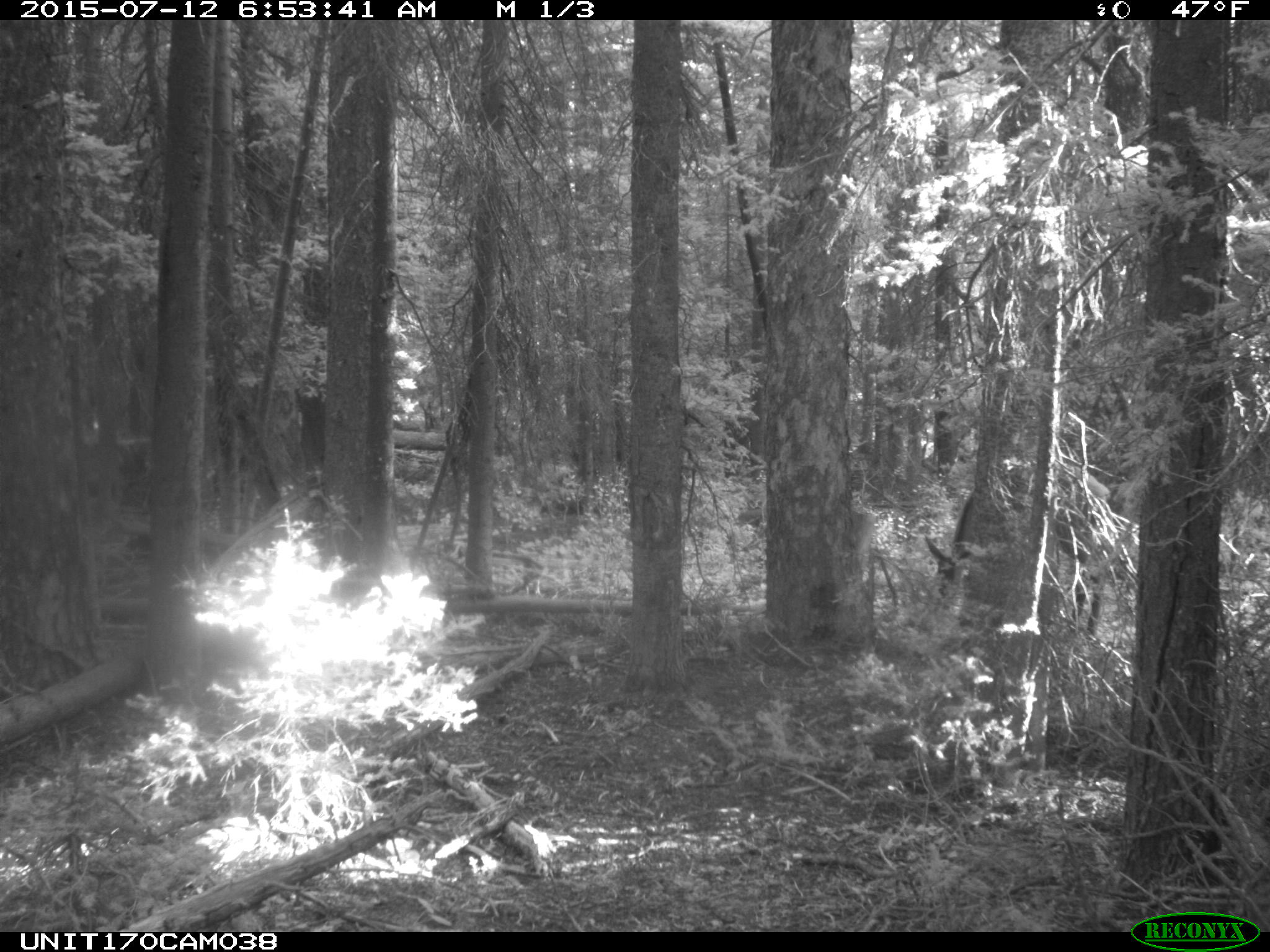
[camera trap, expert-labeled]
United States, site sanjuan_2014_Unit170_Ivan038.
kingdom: Animalia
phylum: Chordata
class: Mammalia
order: Artiodactyla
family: Cervidae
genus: Cervus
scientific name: Cervus elaphus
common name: red deer